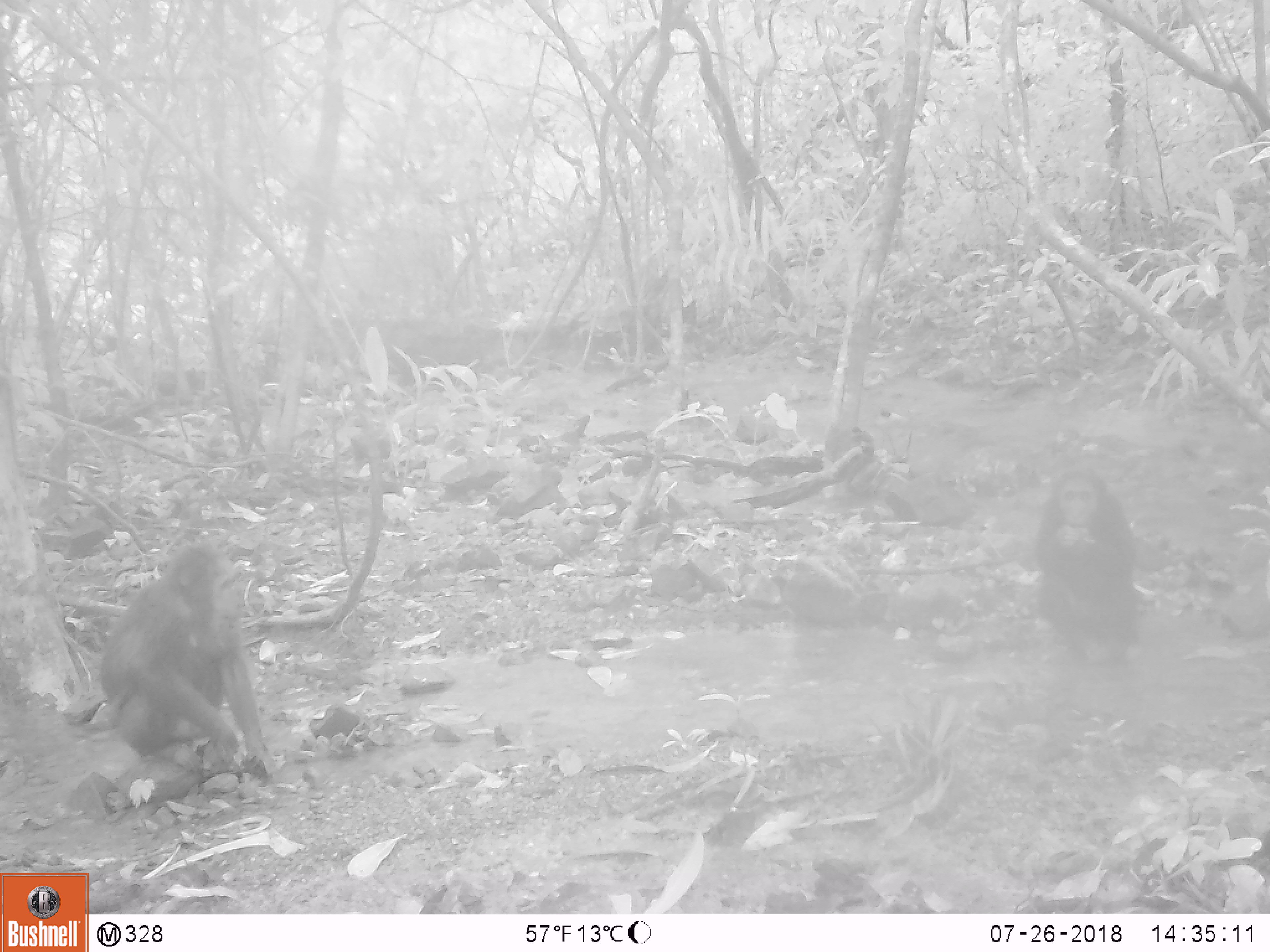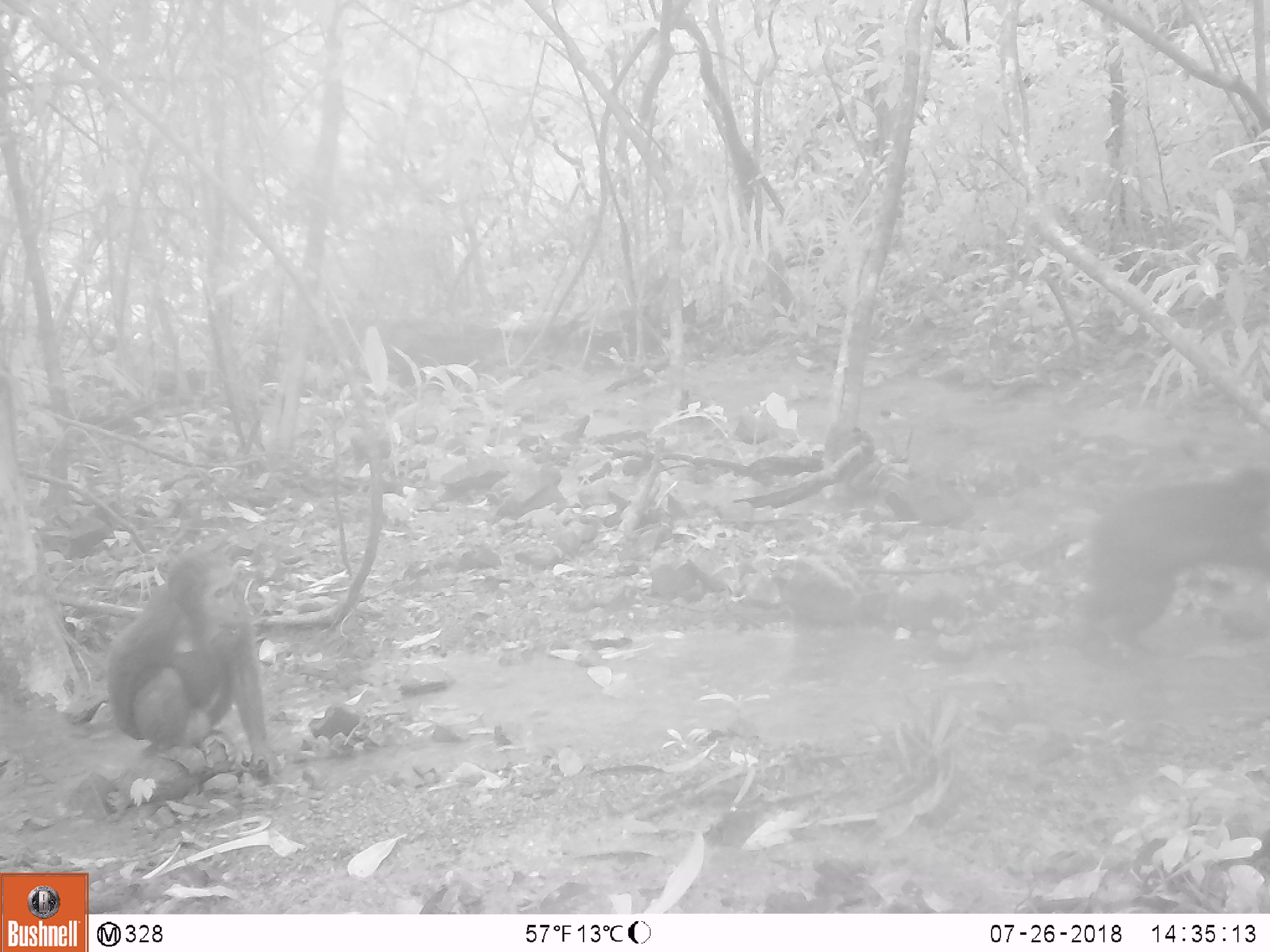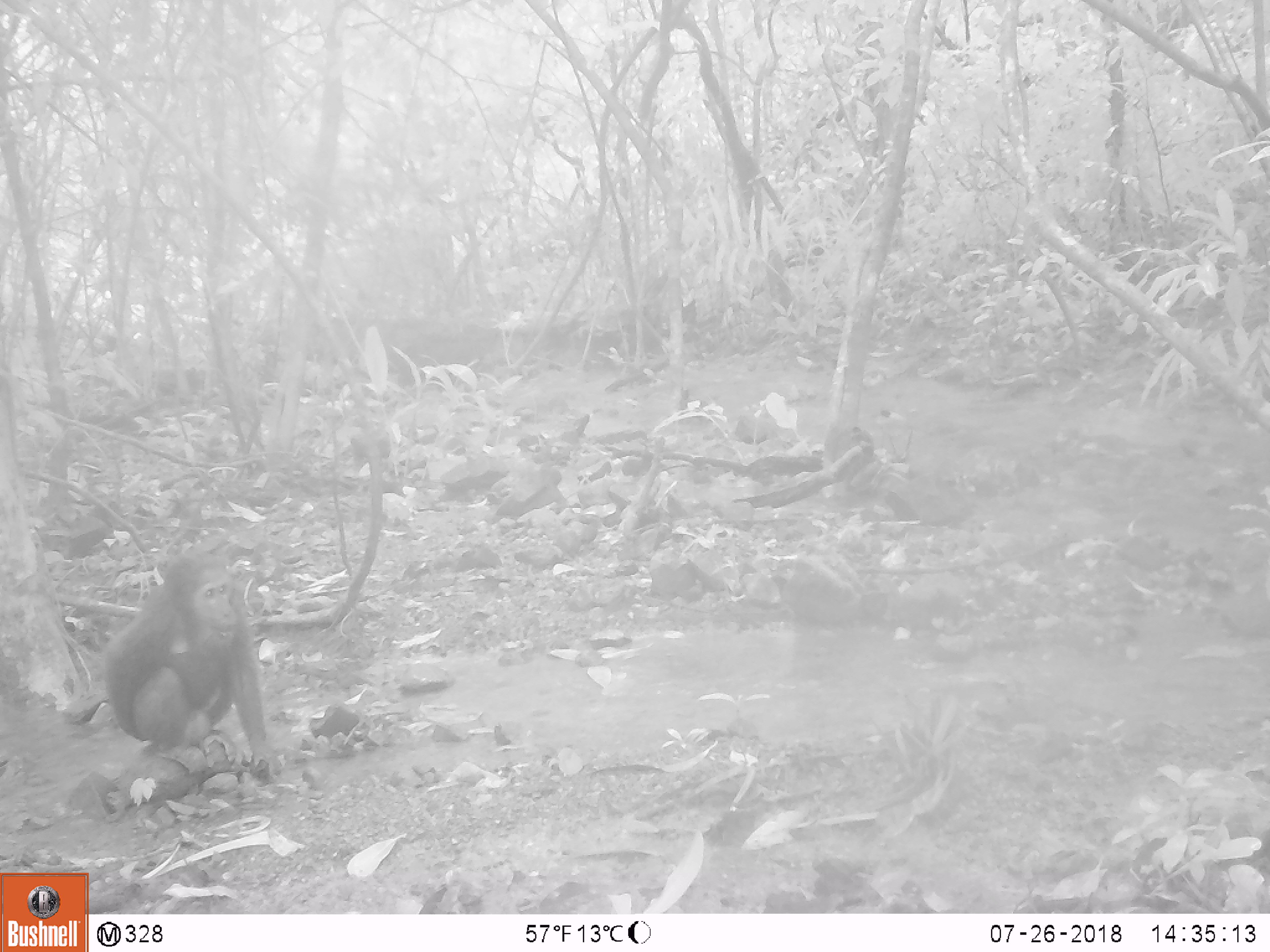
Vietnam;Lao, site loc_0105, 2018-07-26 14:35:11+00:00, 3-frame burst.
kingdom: Animalia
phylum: Chordata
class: Mammalia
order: Primates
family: Cercopithecidae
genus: Macaca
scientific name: Macaca arctoides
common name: stump-tailed macaque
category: stump tailed macaque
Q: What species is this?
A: Stump tailed macaque (stump-tailed macaque) (Macaca arctoides).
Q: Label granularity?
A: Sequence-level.